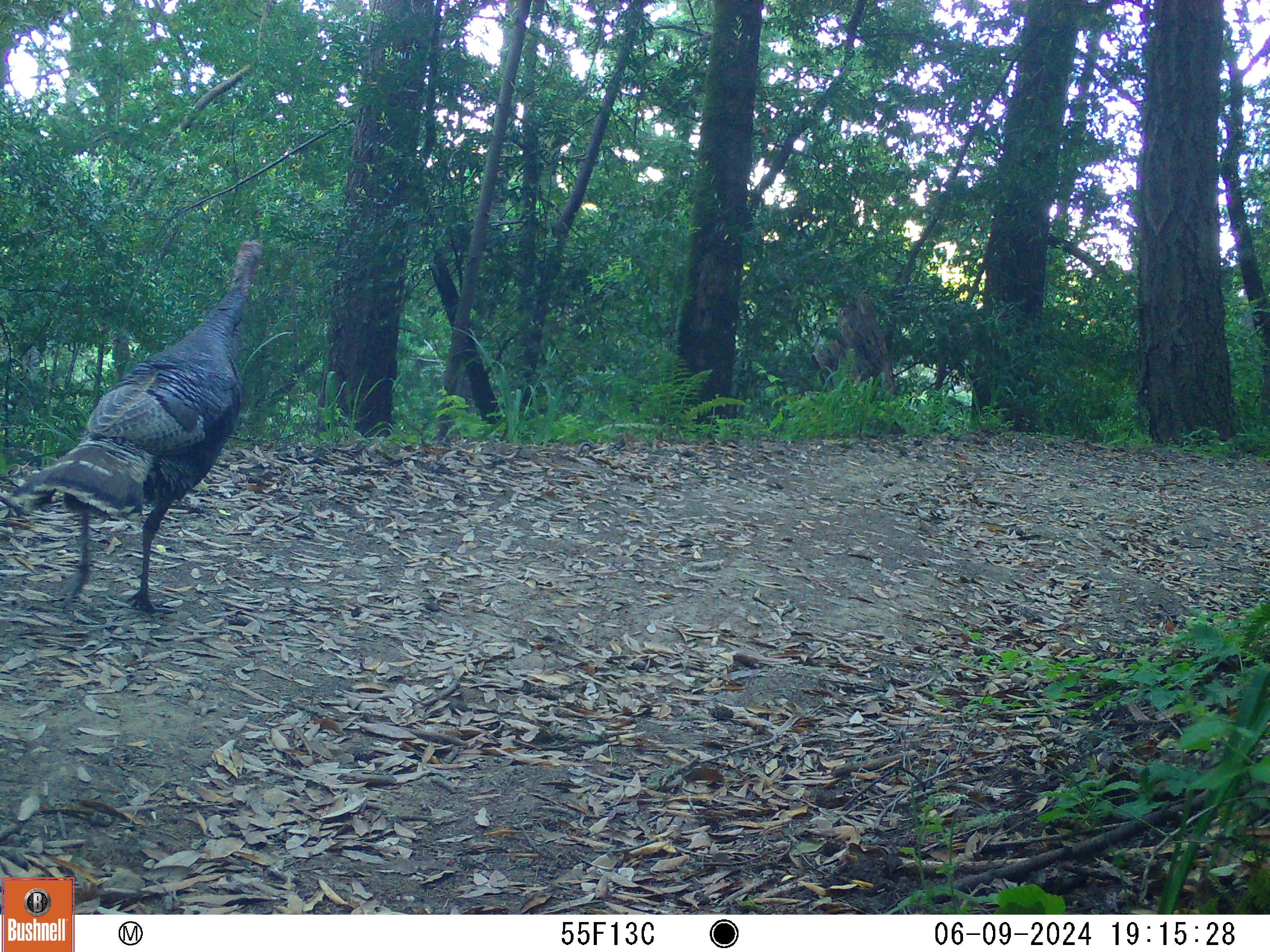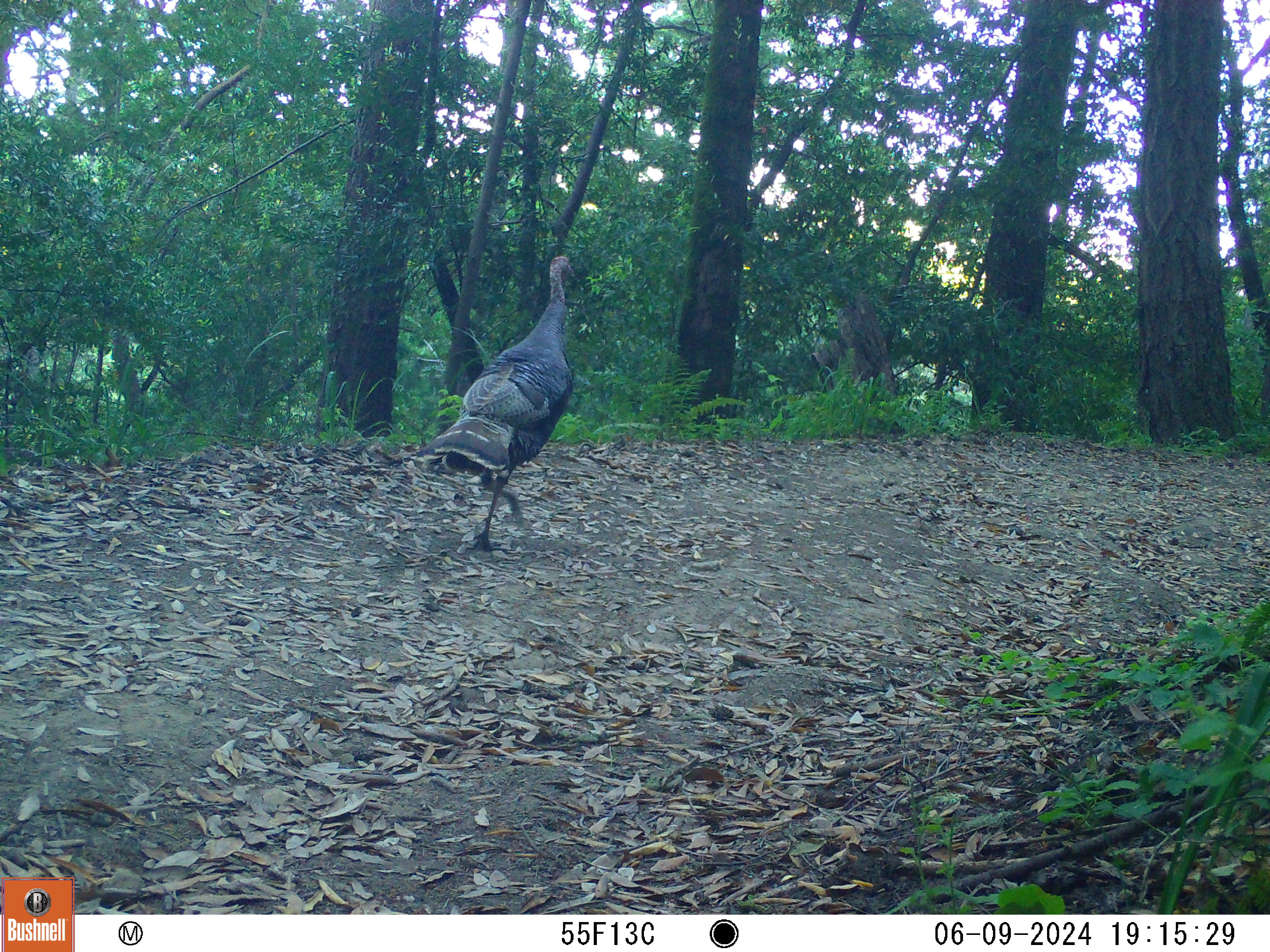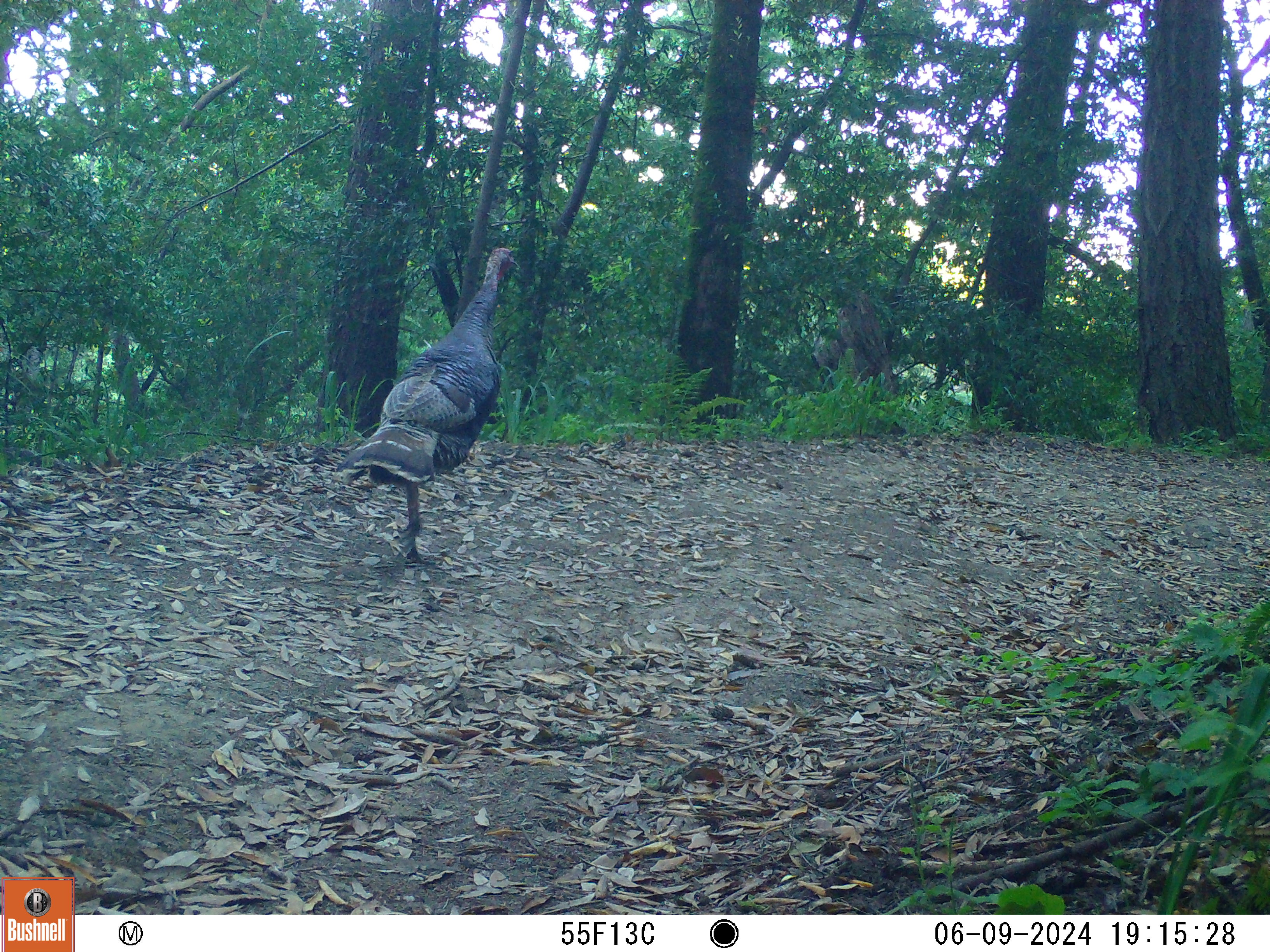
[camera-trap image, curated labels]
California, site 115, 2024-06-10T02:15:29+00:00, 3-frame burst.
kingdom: Animalia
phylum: Chordata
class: Aves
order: Galliformes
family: Phasianidae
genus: Meleagris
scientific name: Meleagris gallopavo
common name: turkey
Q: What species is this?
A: Turkey (Meleagris gallopavo).